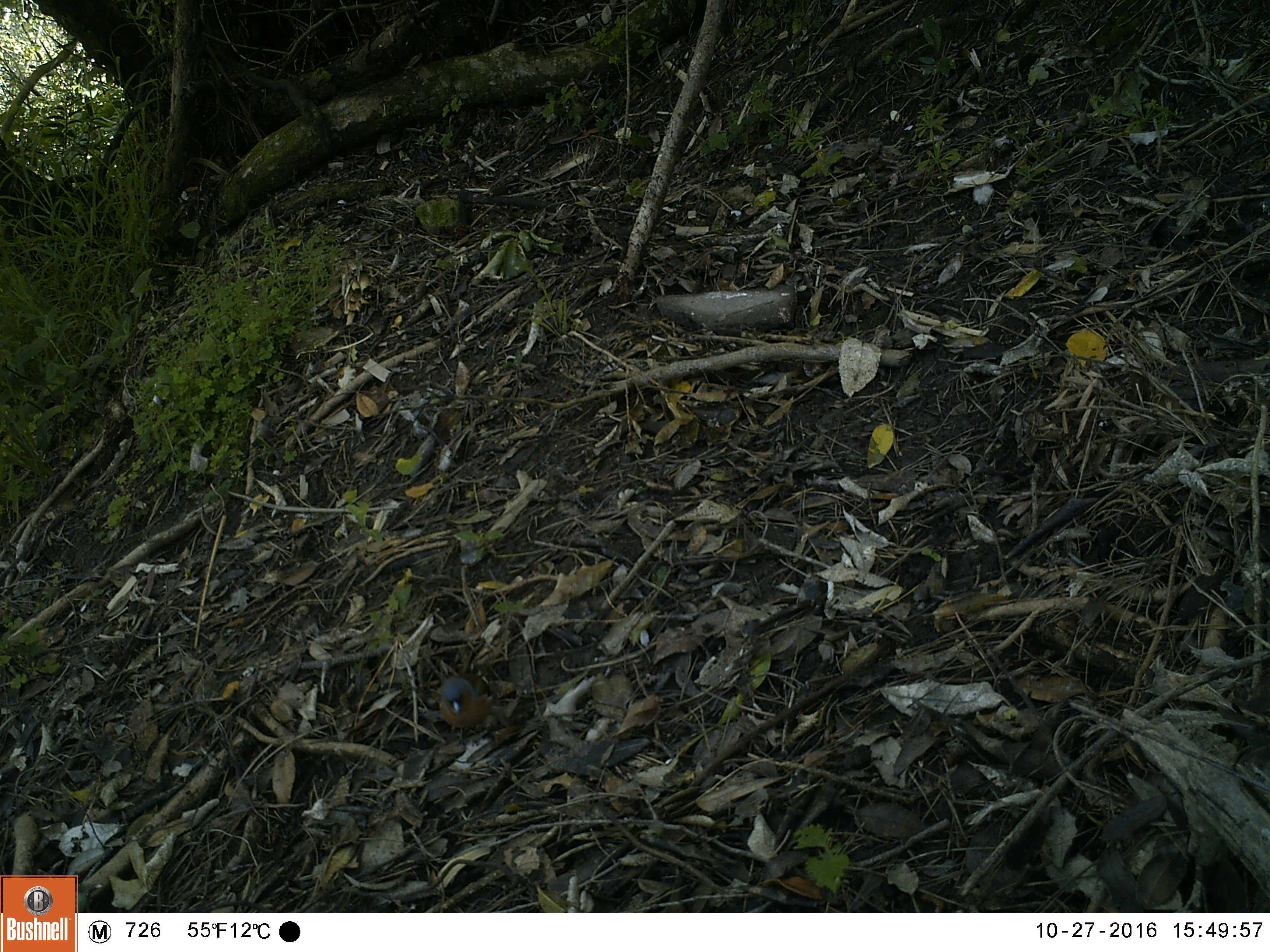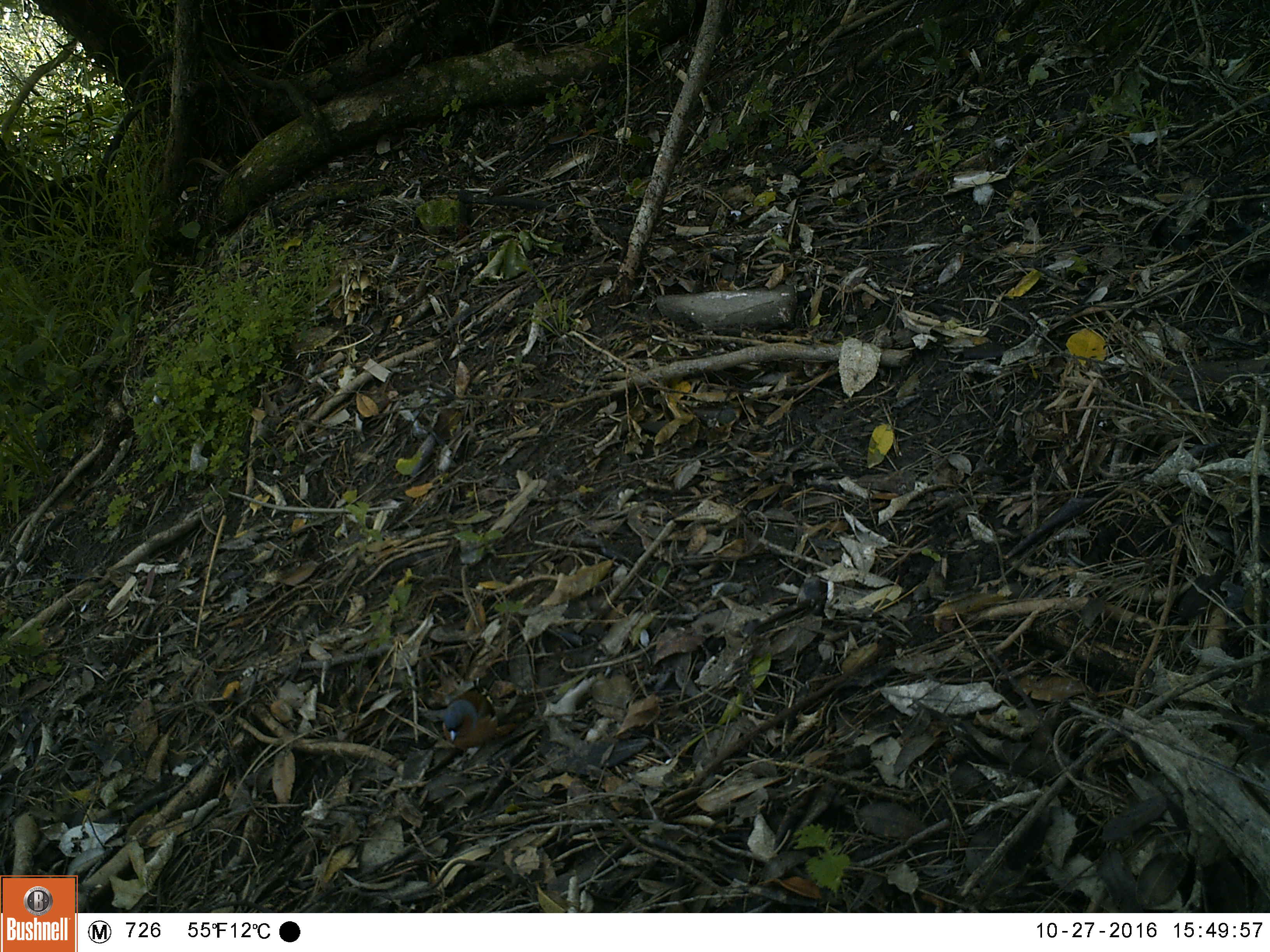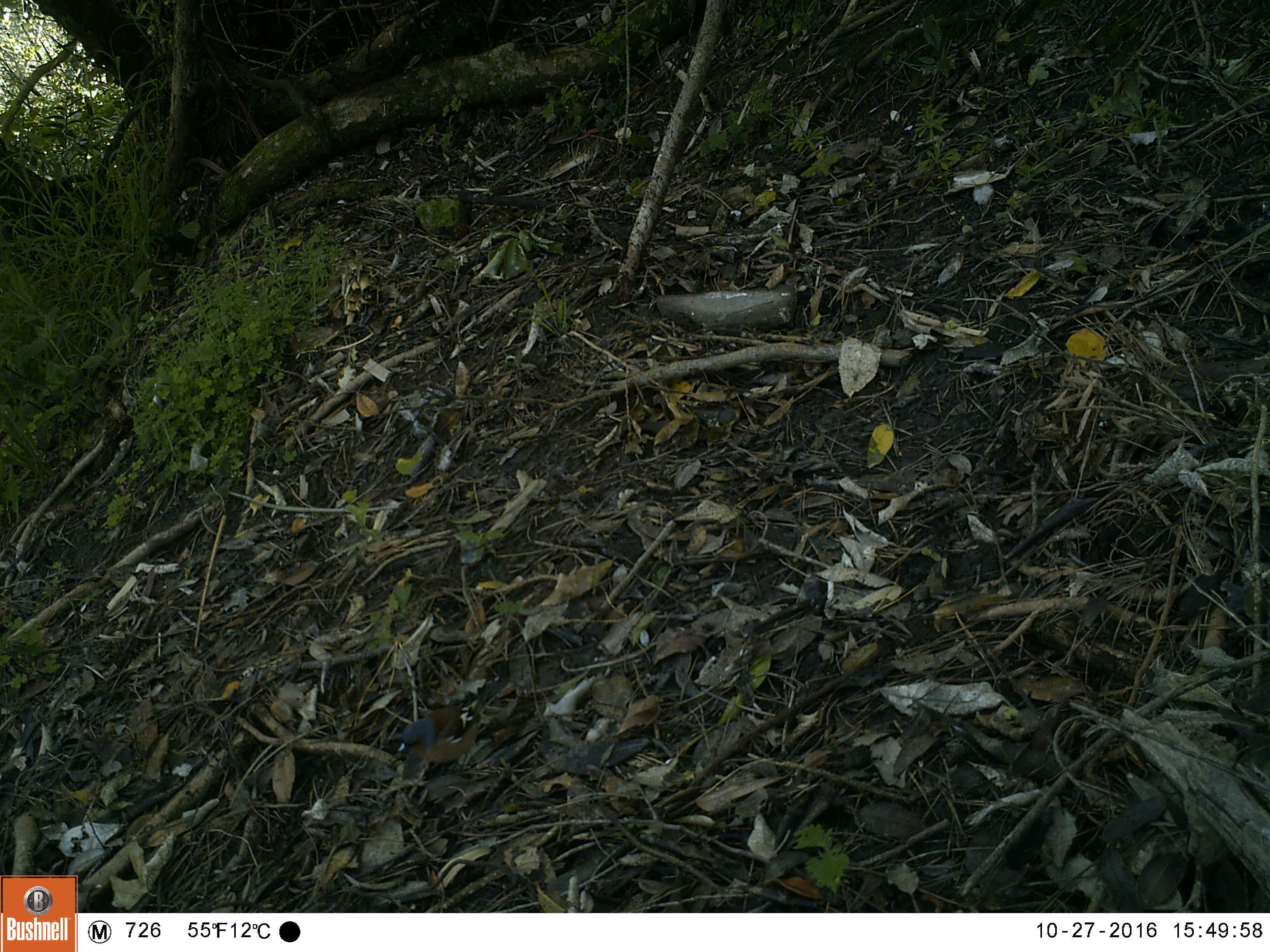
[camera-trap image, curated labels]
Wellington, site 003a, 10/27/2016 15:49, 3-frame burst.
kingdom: Animalia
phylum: Chordata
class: Aves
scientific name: Aves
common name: bird